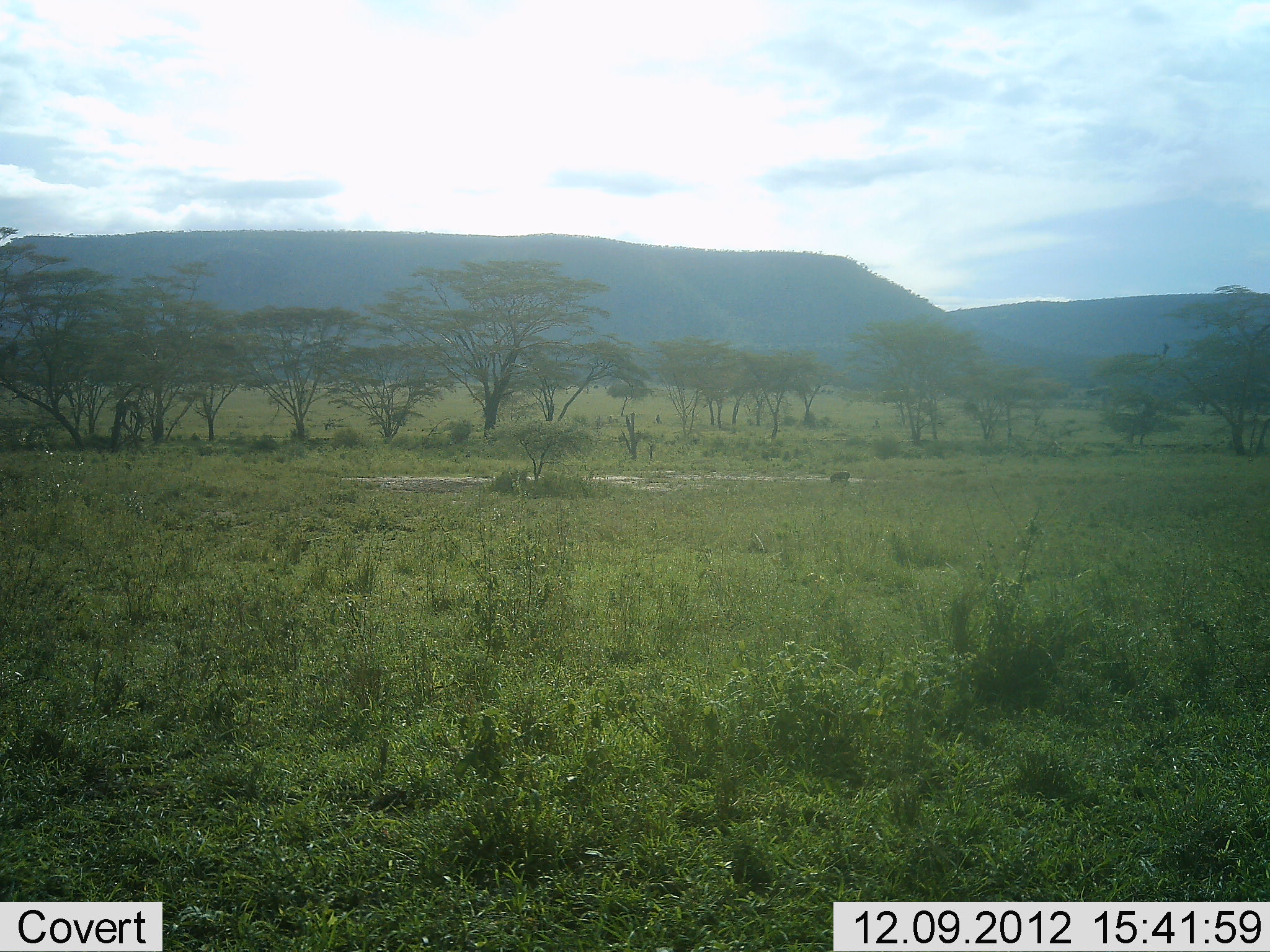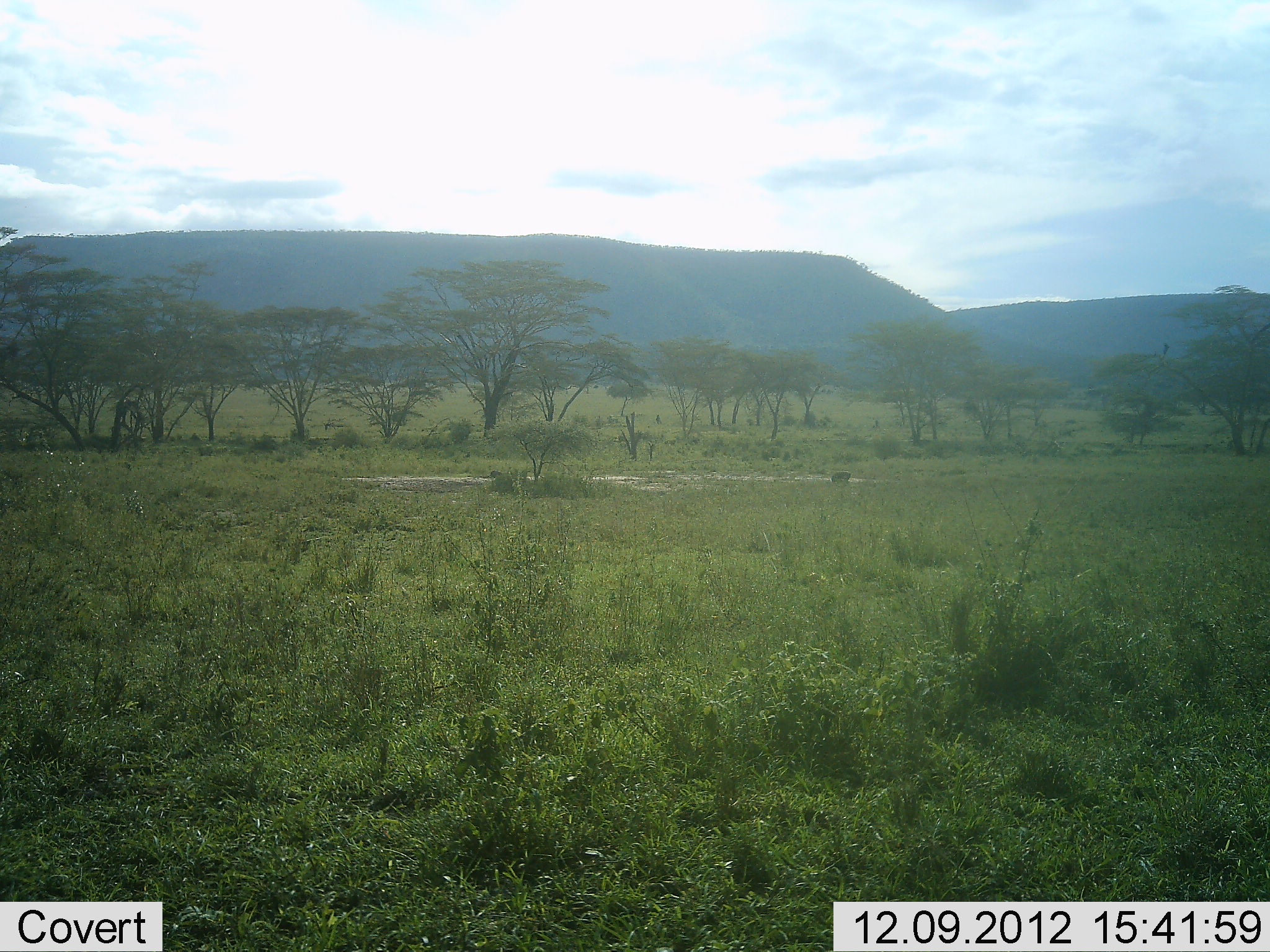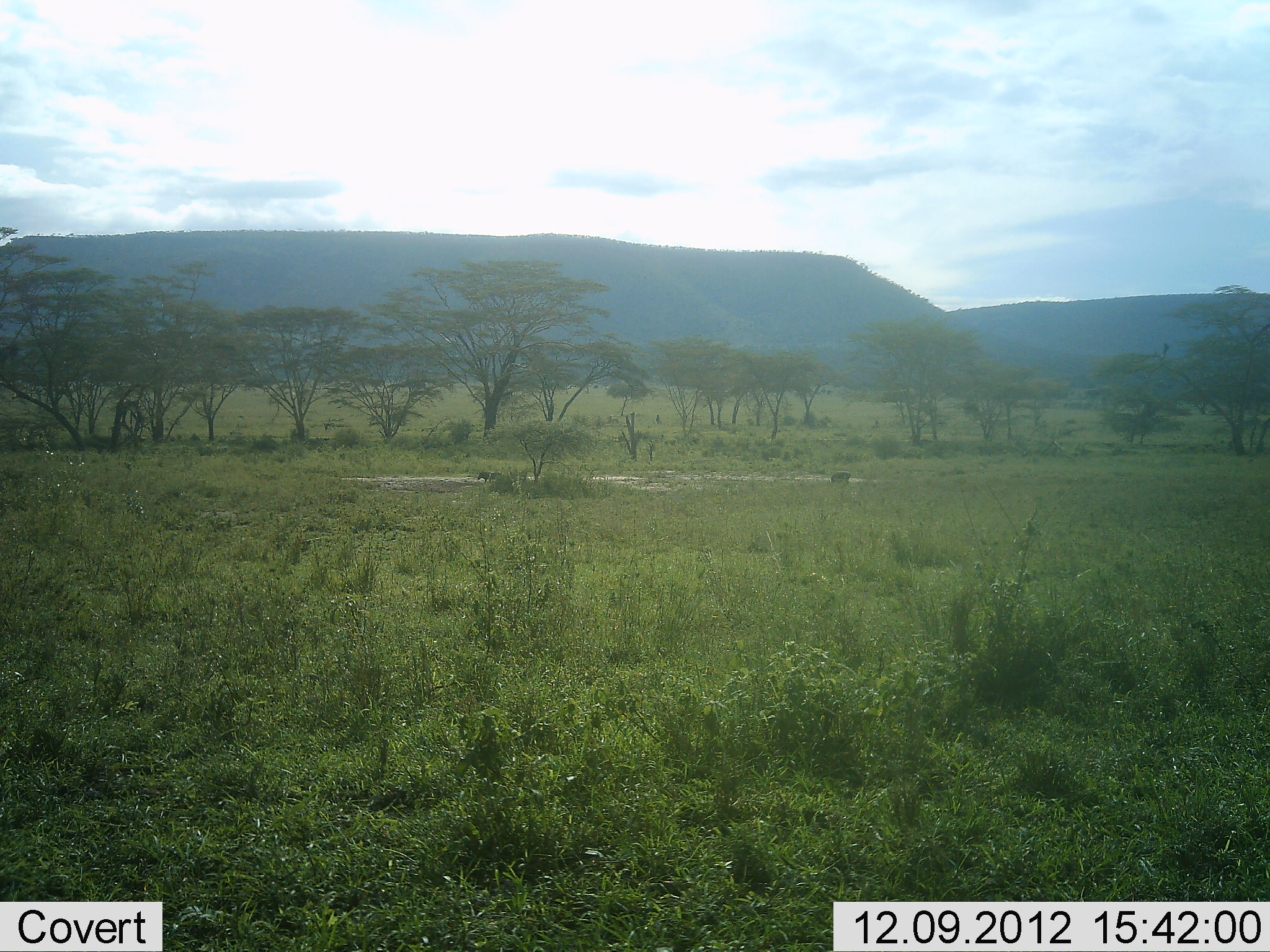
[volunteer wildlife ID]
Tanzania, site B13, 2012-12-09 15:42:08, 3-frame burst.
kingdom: Animalia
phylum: Chordata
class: Mammalia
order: Artiodactyla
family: Suidae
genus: Phacochoerus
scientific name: Phacochoerus africanus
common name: warthog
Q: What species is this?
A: Warthog (Phacochoerus africanus).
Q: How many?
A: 2.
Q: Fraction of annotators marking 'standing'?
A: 0%.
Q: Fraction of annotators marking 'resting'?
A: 0%.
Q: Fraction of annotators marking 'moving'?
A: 100%.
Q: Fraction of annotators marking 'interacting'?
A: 0%.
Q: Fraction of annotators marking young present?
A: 0%.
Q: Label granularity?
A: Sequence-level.